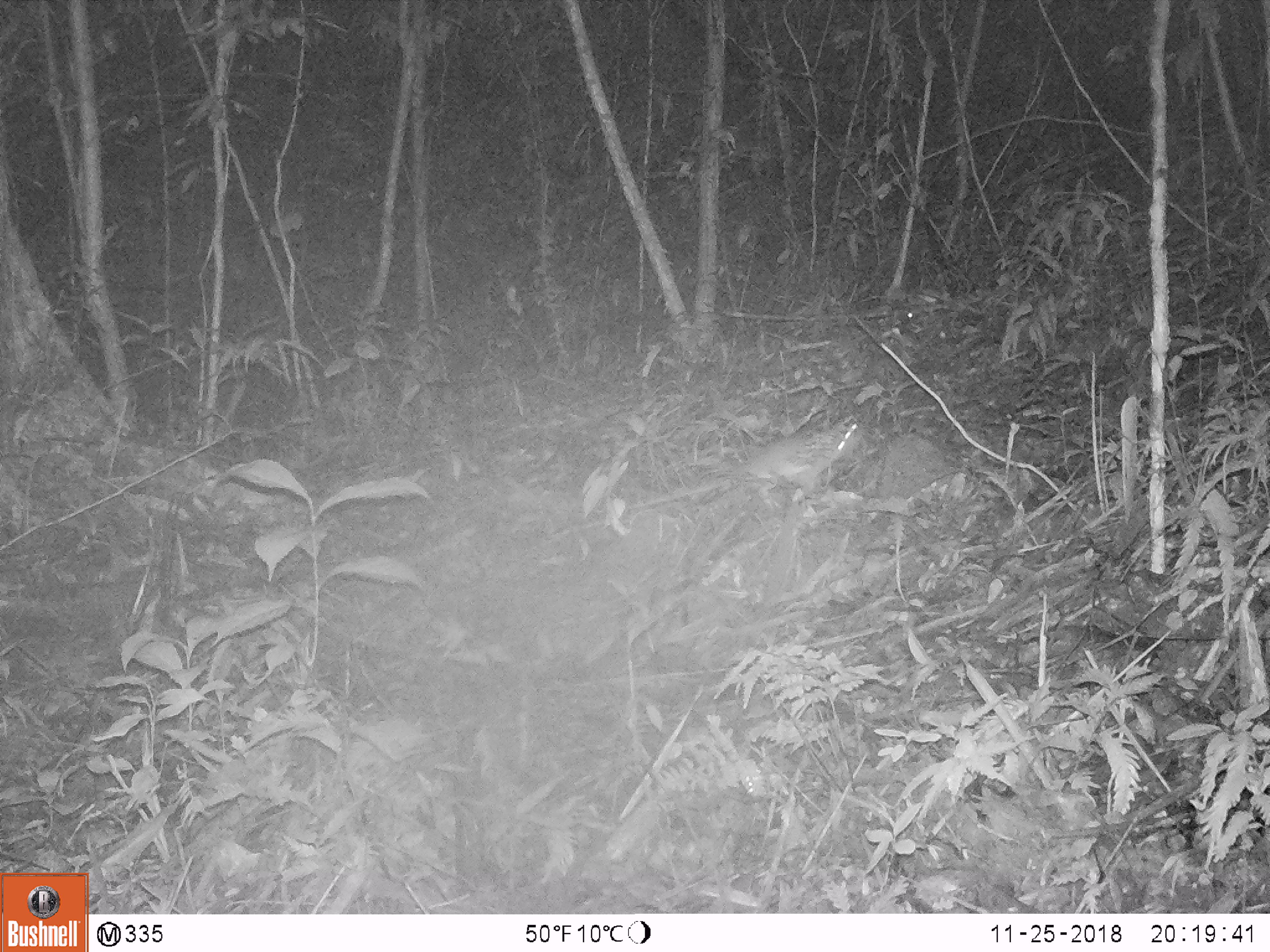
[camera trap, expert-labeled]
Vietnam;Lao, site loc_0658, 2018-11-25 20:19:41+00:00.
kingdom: Animalia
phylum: Chordata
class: Mammalia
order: Rodentia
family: Muridae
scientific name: Muridae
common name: old-world mice and rats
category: unidentified murid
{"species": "unidentified murid (old-world mice and rats) (Muridae)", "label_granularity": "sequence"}